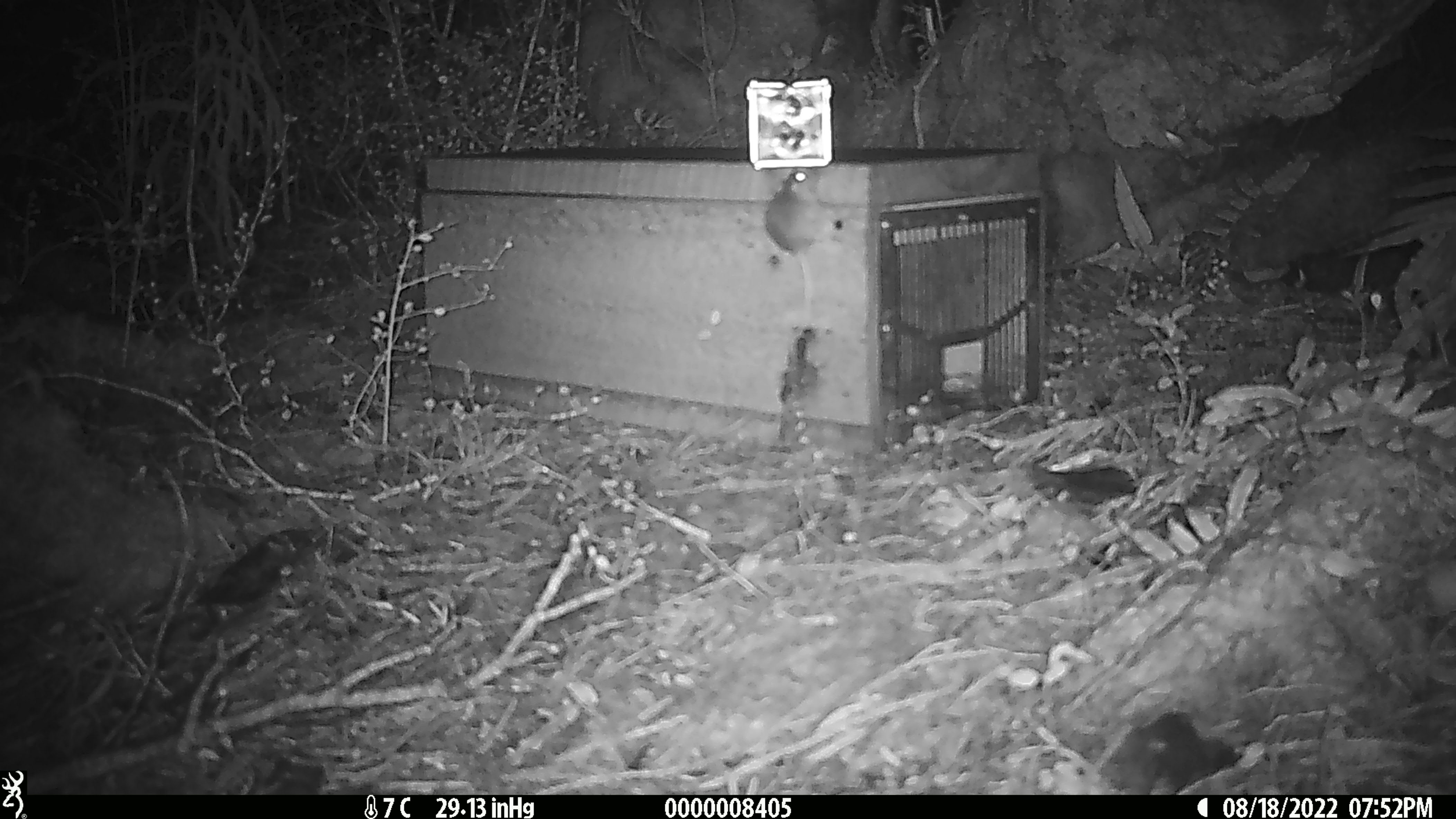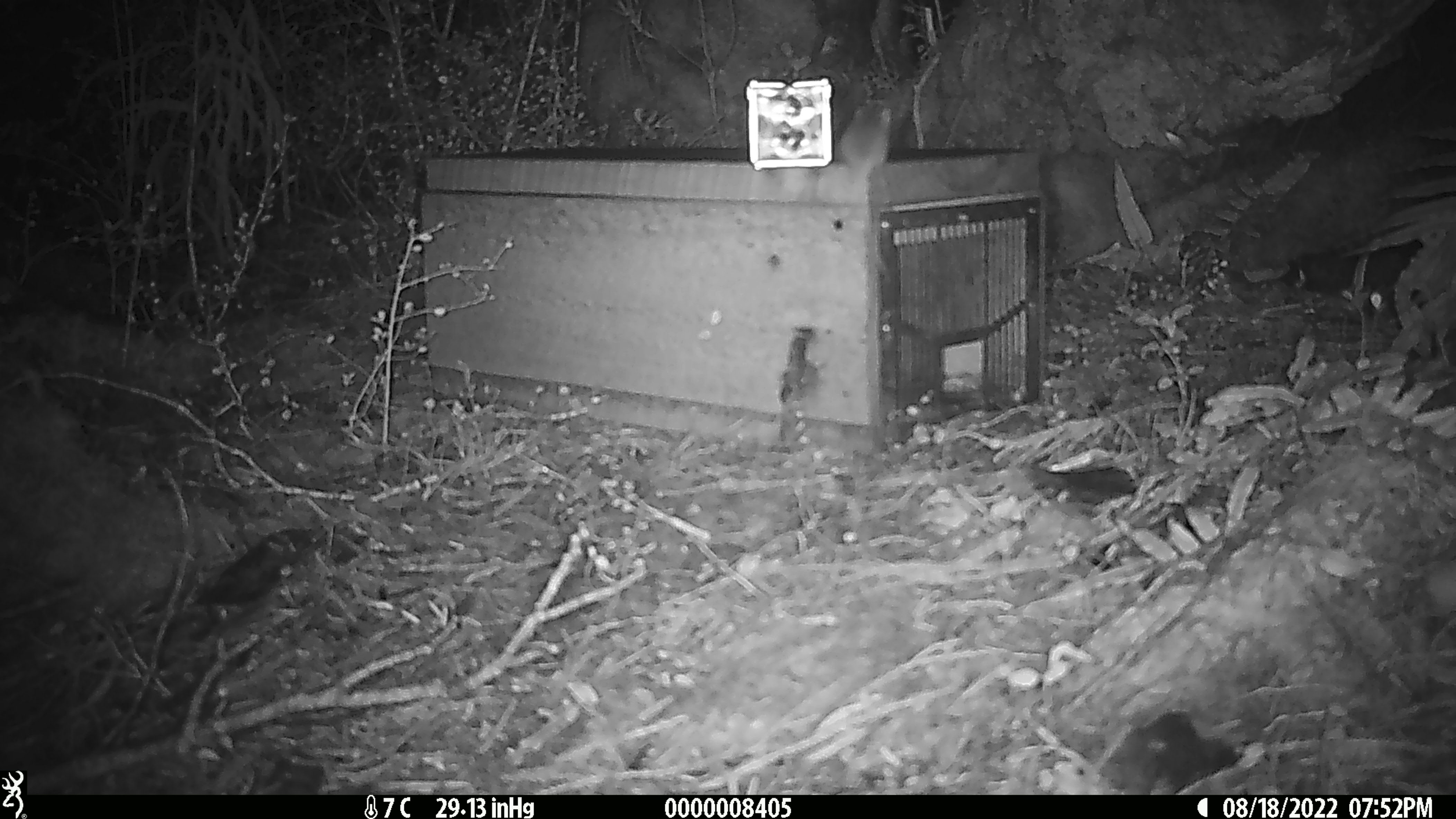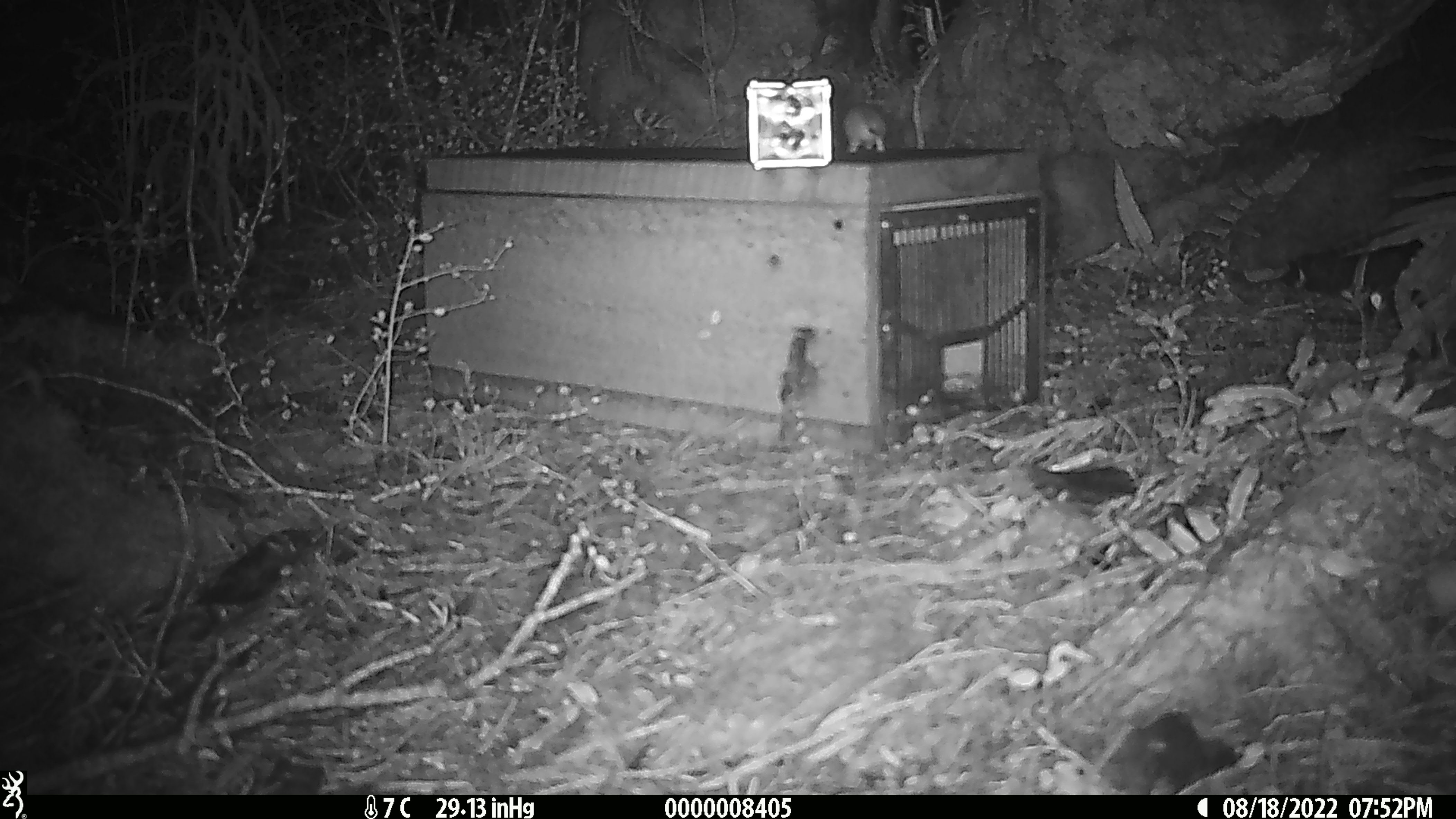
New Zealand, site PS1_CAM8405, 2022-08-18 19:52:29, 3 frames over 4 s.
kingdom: Animalia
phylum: Chordata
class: Mammalia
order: Rodentia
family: Muridae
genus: Mus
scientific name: Mus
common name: mouse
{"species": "mouse (Mus)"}